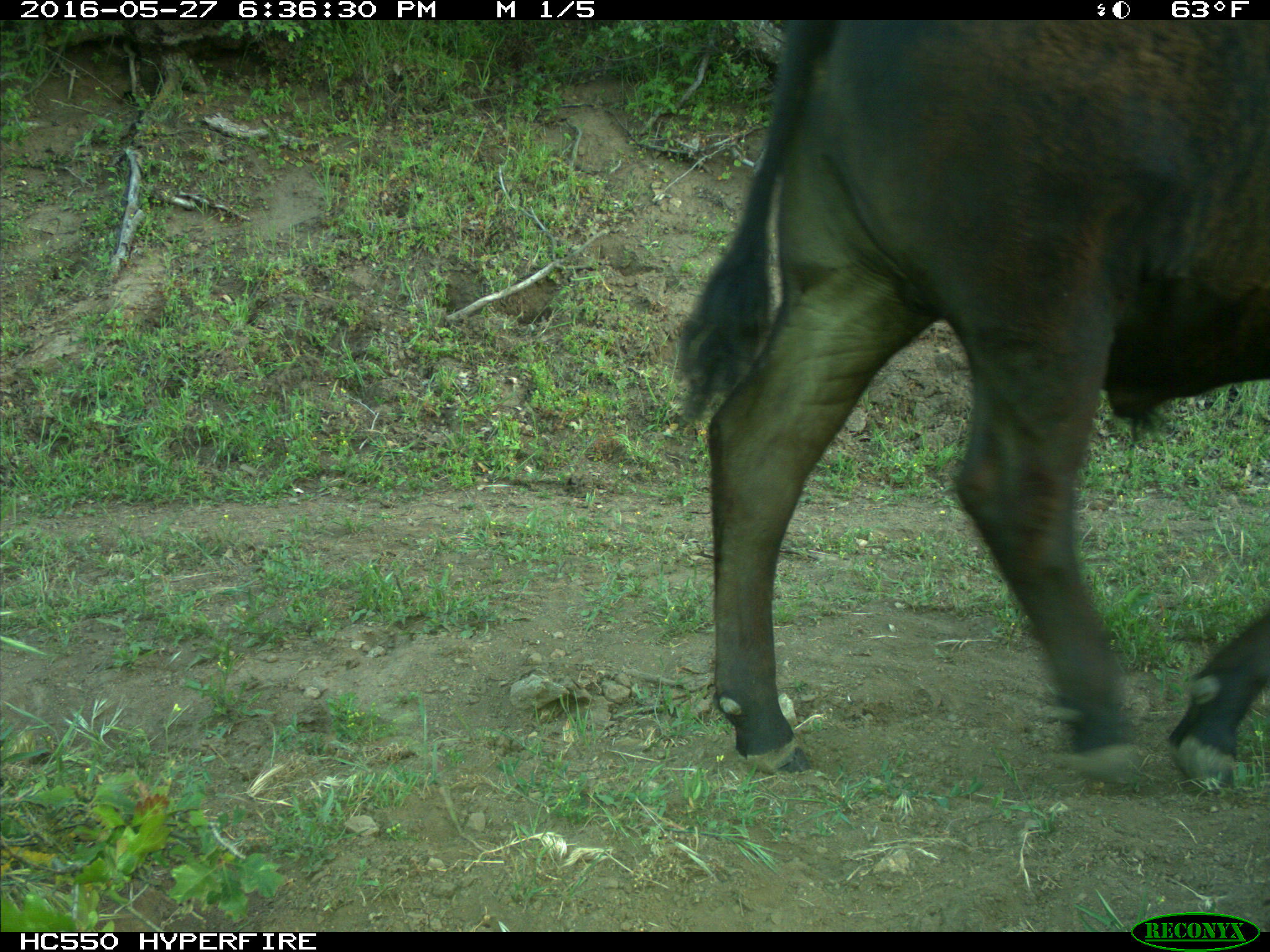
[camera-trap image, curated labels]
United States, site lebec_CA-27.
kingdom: Animalia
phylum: Chordata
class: Mammalia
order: Artiodactyla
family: Bovidae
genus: Bos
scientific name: Bos taurus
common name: domestic cow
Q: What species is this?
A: Bos taurus (domestic cow).